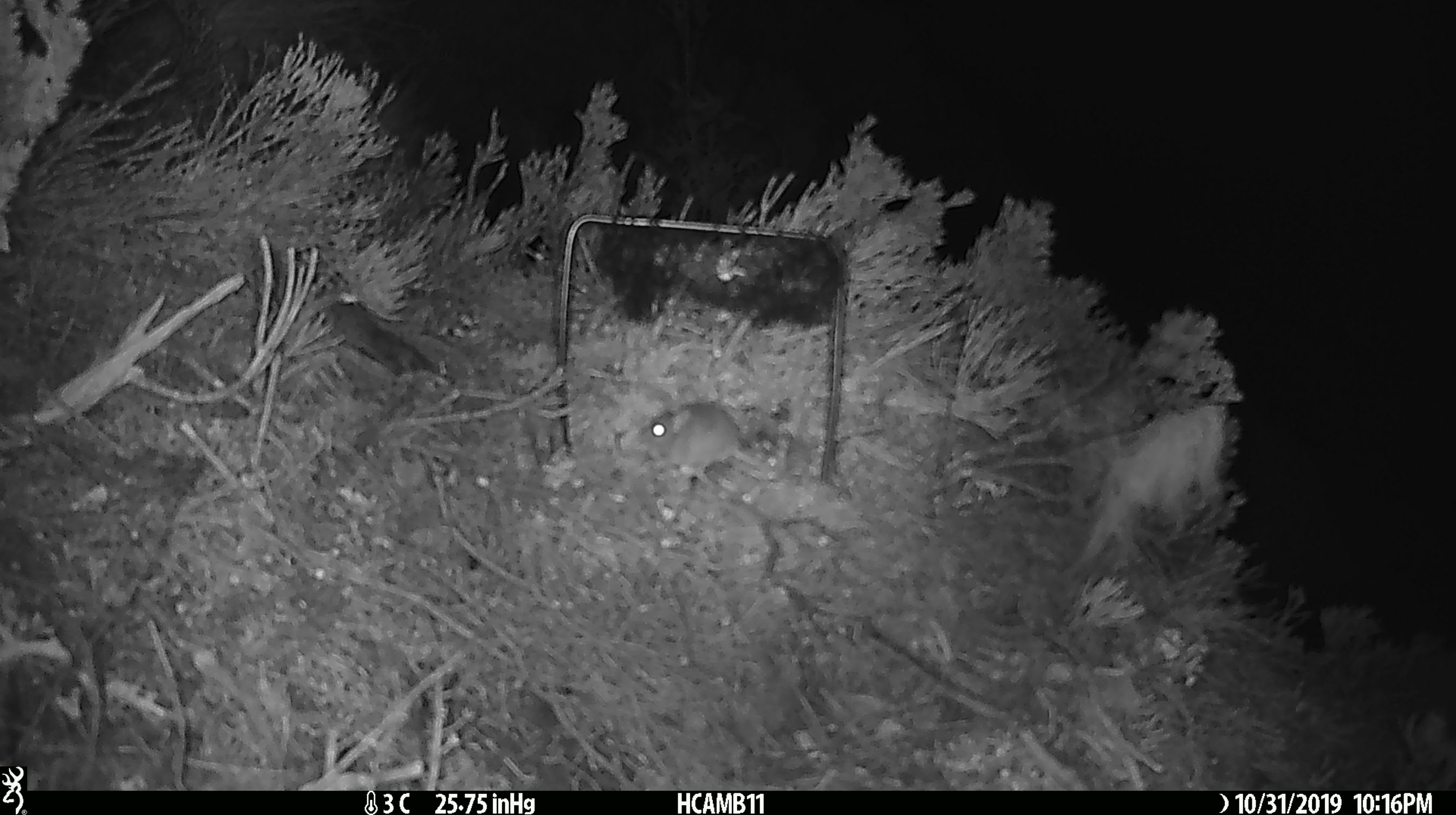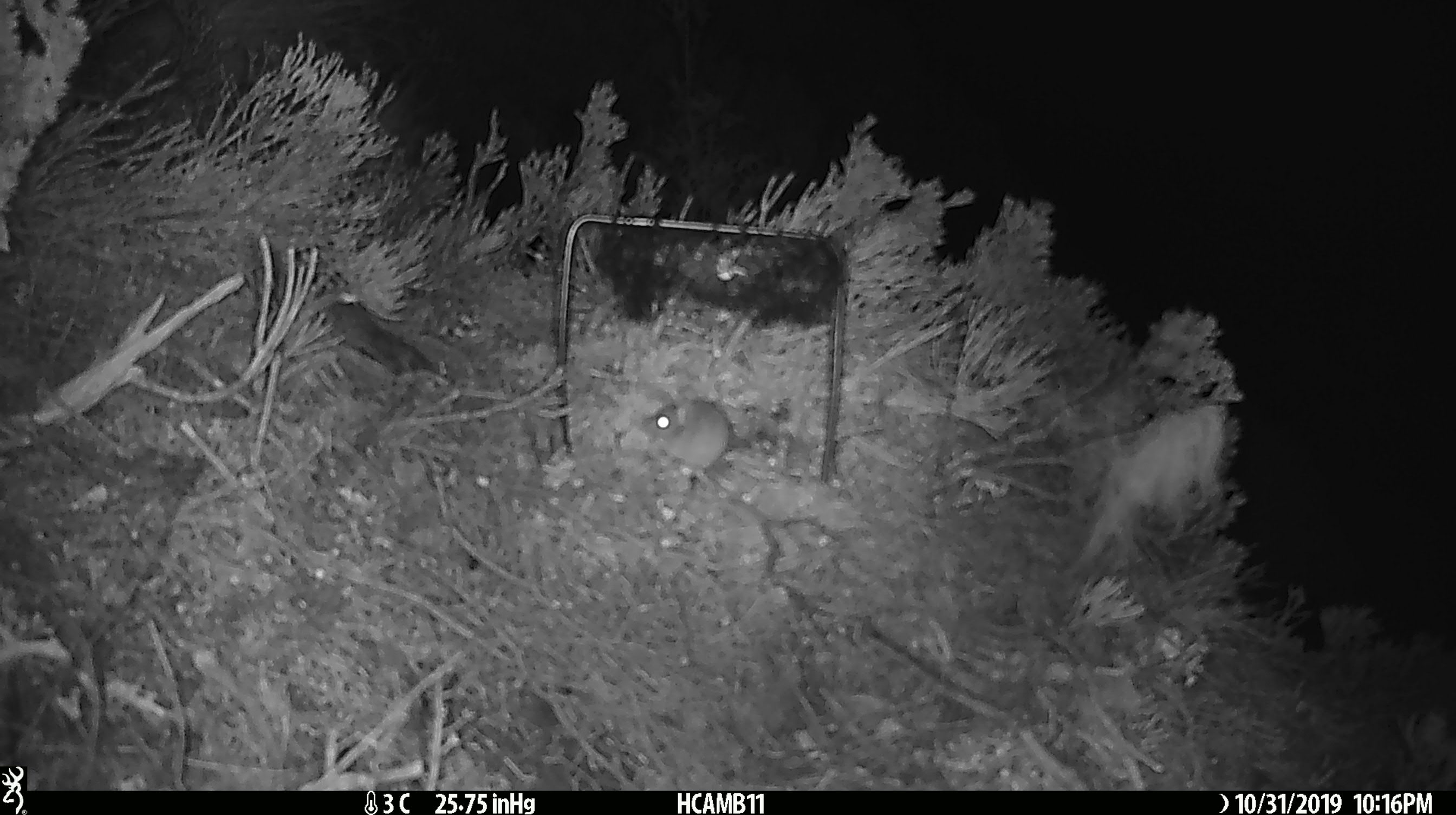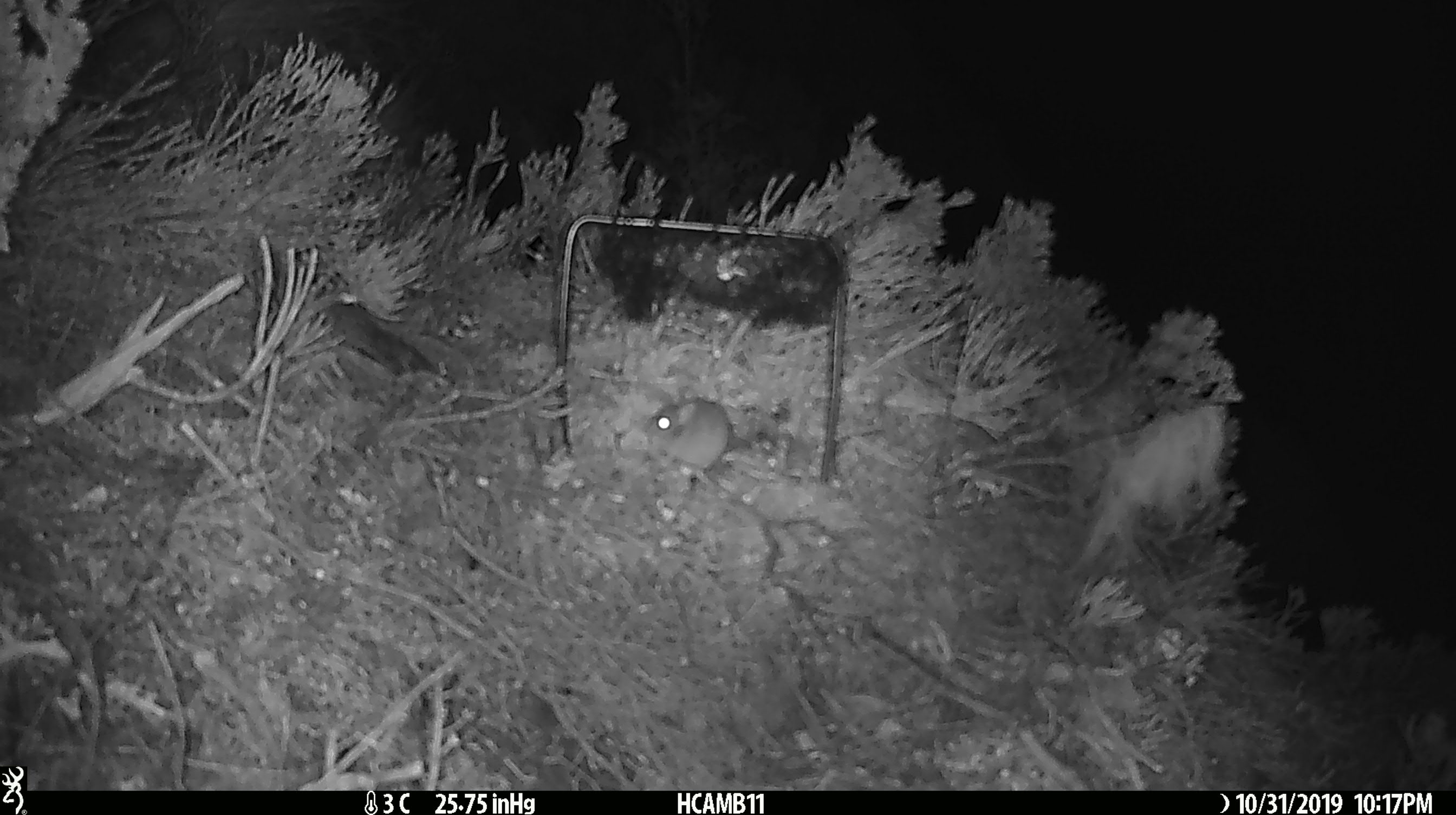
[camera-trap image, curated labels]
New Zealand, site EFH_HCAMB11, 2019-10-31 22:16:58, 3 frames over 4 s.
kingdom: Animalia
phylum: Chordata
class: Mammalia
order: Rodentia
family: Muridae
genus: Mus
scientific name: Mus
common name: mouse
Mouse (Mus).